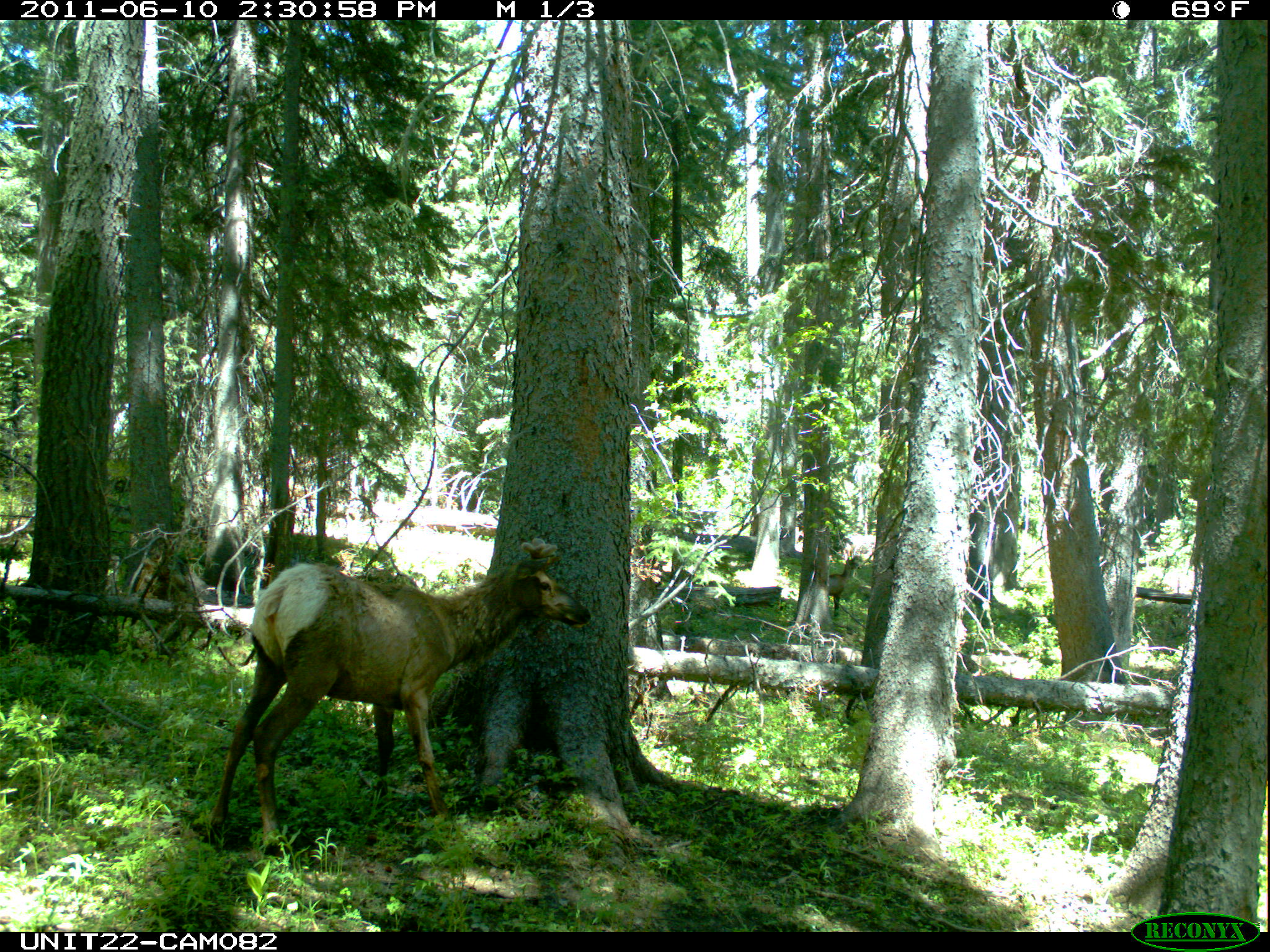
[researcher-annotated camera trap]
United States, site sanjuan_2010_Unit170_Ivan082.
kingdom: Animalia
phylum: Chordata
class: Mammalia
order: Artiodactyla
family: Cervidae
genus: Cervus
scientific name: Cervus elaphus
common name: red deer